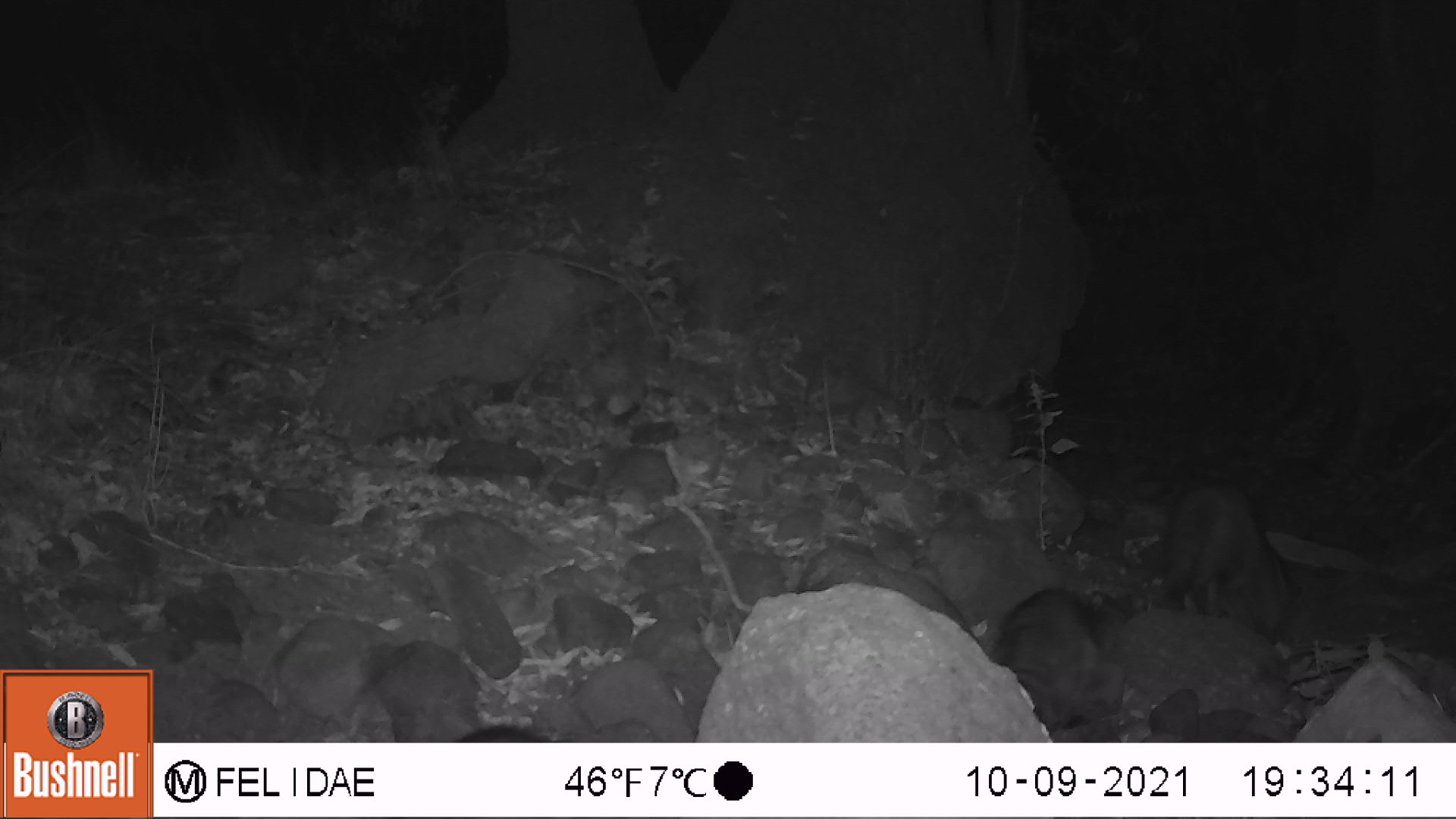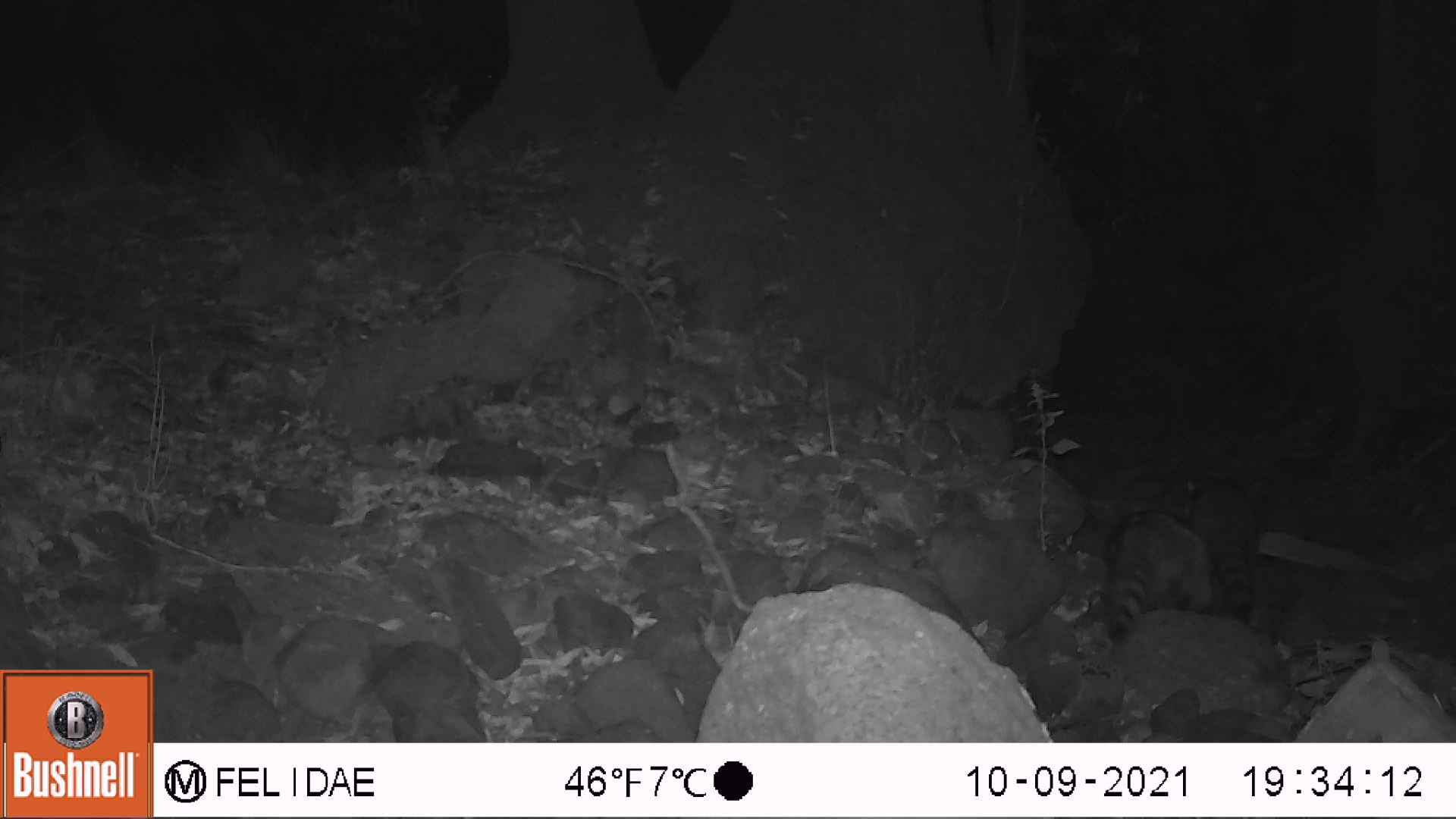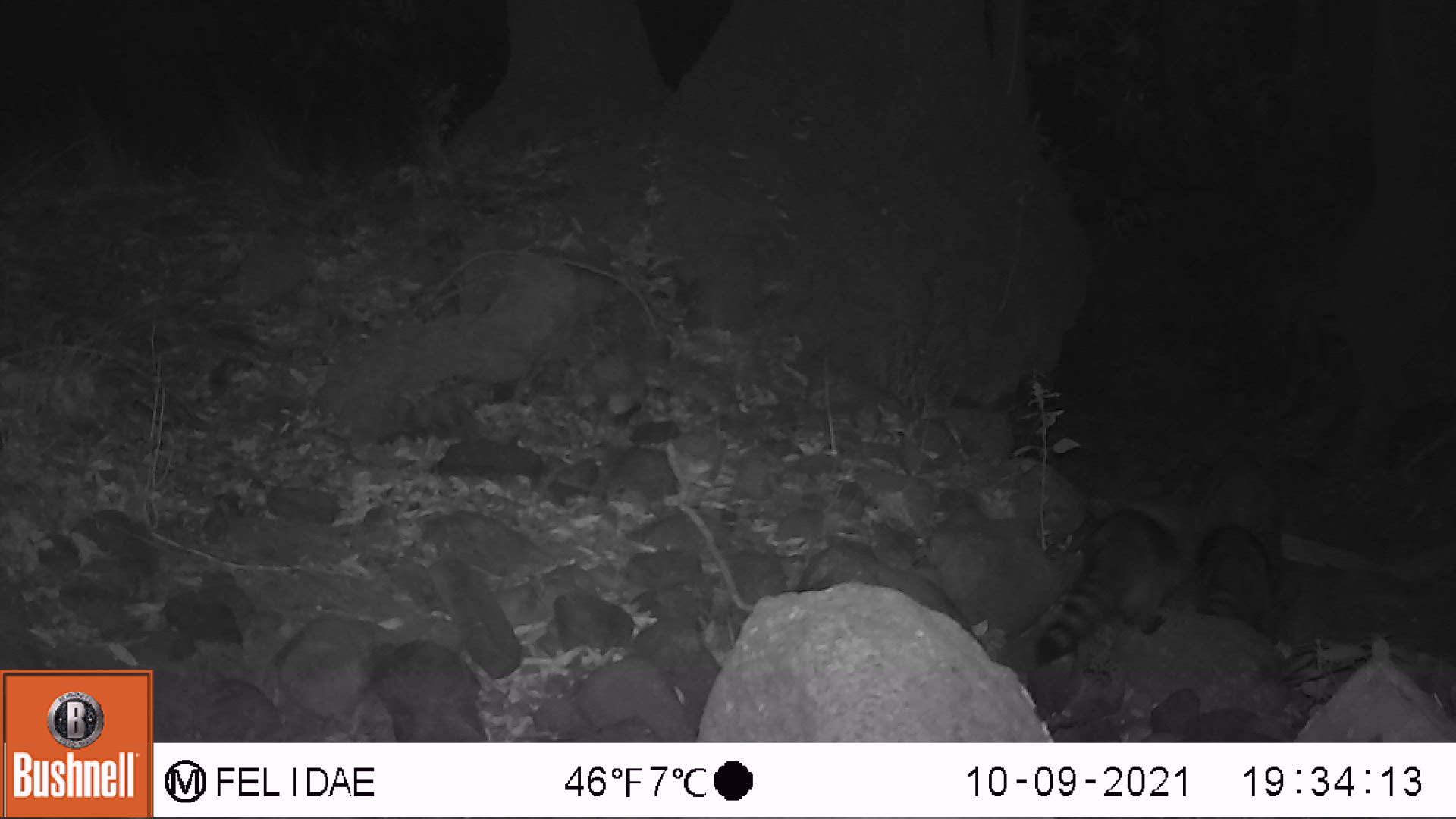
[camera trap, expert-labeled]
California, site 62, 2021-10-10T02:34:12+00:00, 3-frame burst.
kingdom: Animalia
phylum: Chordata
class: Mammalia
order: Carnivora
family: Procyonidae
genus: Procyon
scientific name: Procyon lotor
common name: raccoon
Raccoon (Procyon lotor).